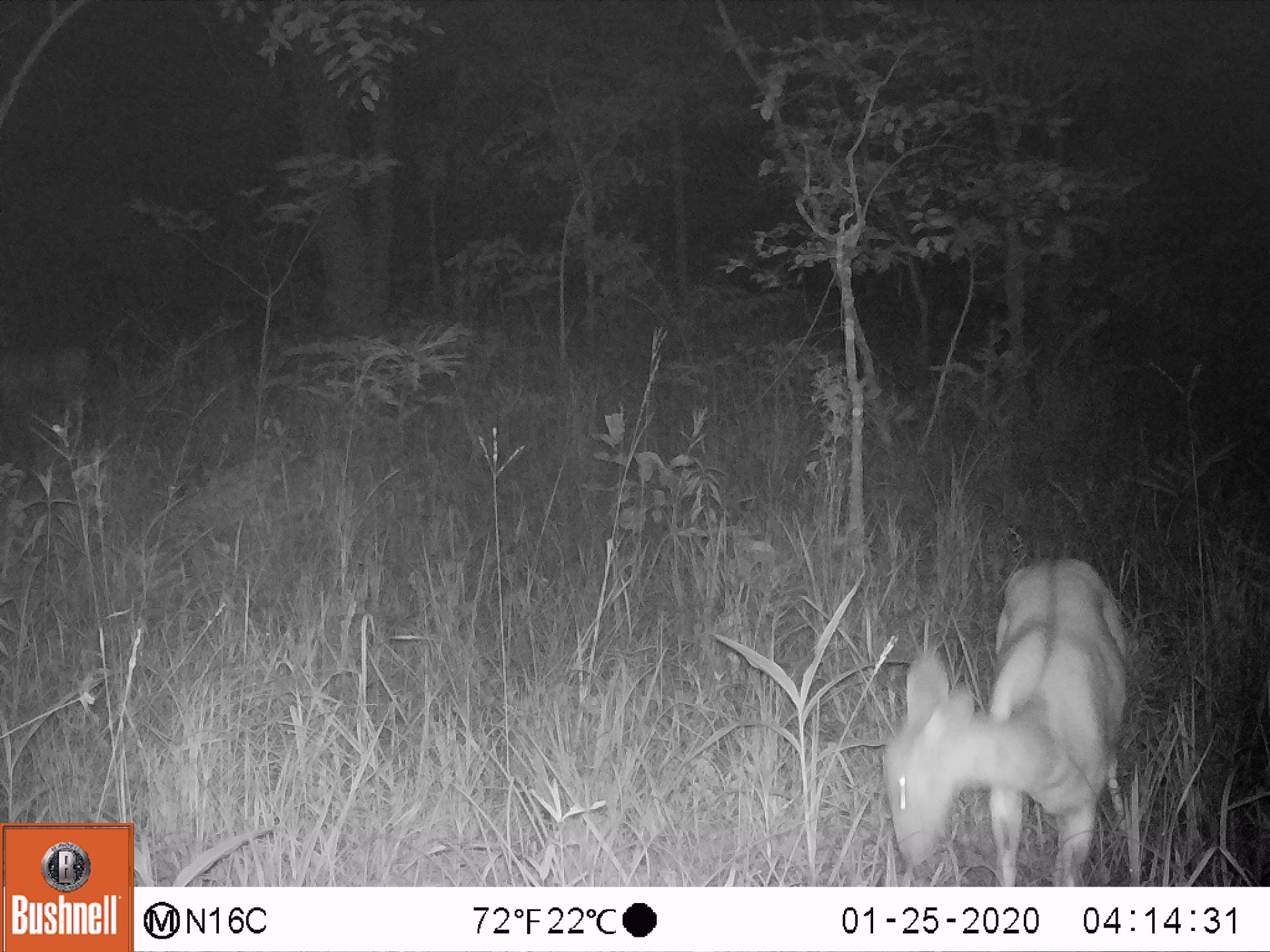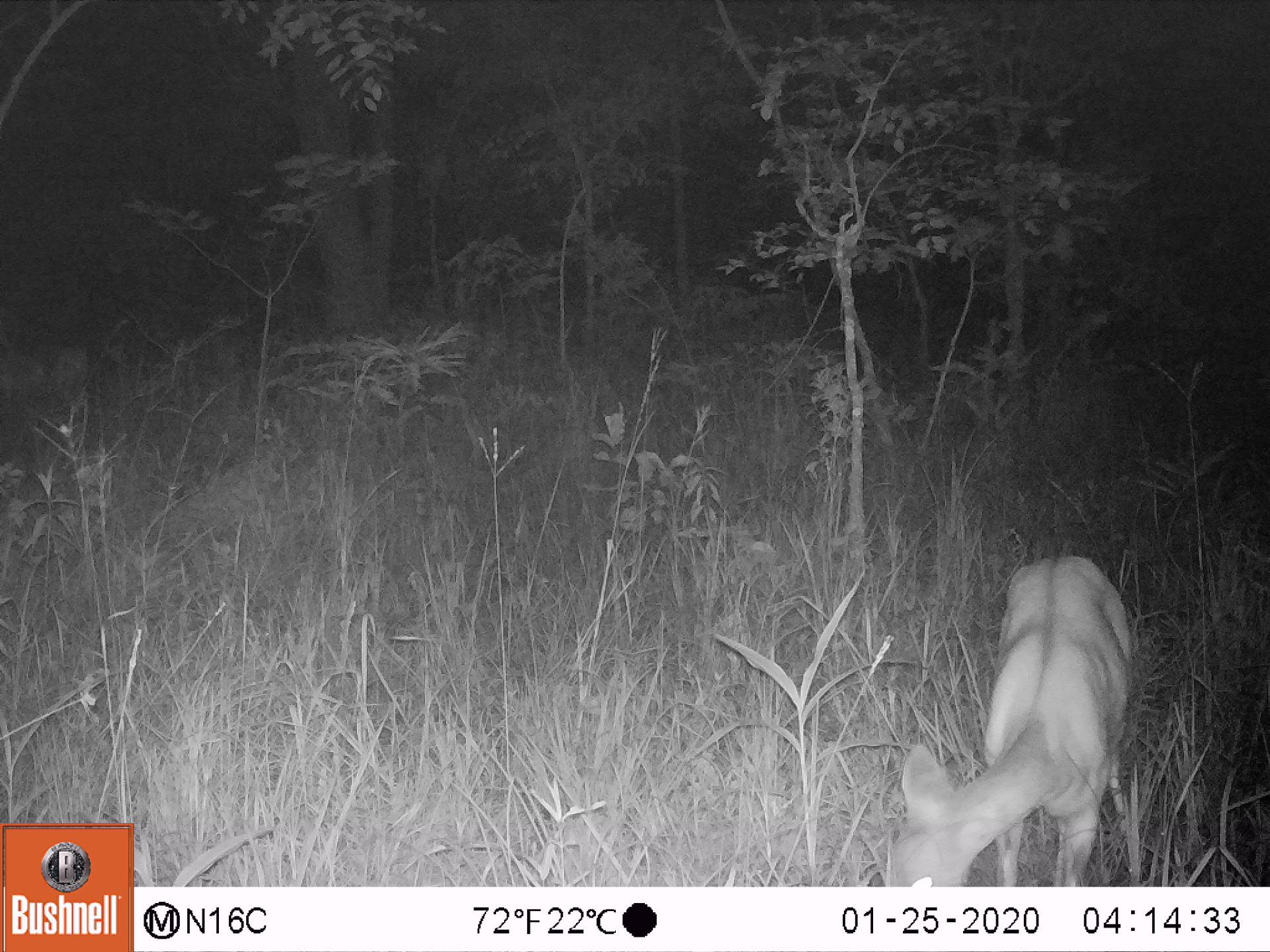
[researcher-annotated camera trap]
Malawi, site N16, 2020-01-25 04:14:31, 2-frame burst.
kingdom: Animalia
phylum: Chordata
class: Mammalia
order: Artiodactyla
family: Bovidae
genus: Tragelaphus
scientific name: Tragelaphus sylvaticus sylvaticus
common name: cape bushbuck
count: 1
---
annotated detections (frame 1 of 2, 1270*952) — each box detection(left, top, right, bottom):
cape bushbuck: detection(877, 548, 1132, 885)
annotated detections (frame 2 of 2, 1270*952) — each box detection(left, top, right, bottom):
cape bushbuck: detection(878, 546, 1138, 885)